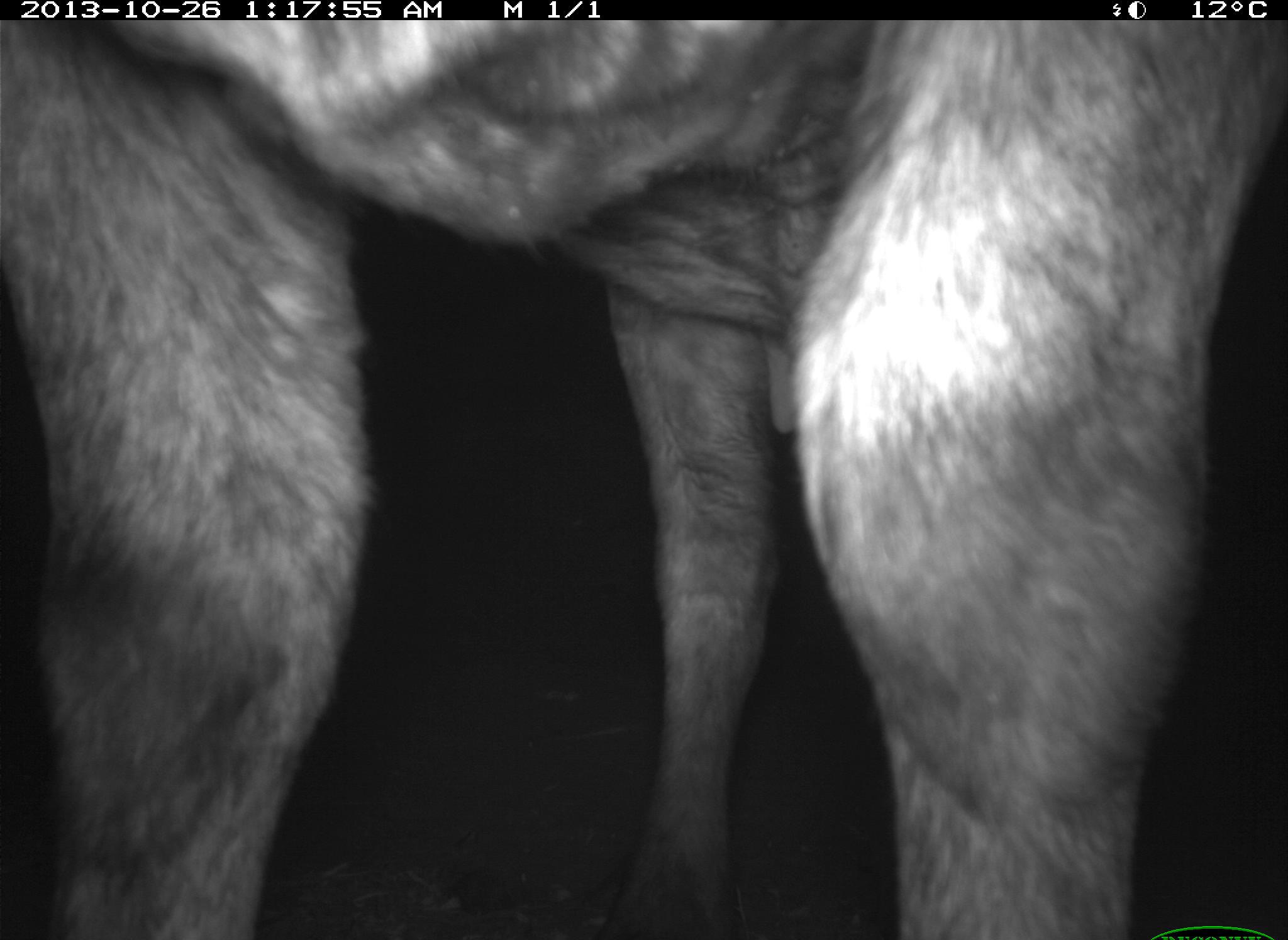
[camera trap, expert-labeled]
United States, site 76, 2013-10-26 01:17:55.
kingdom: Animalia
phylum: Chordata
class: Mammalia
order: Artiodactyla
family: Bovidae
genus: Bos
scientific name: Bos taurus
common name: cow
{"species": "cow (Bos taurus)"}